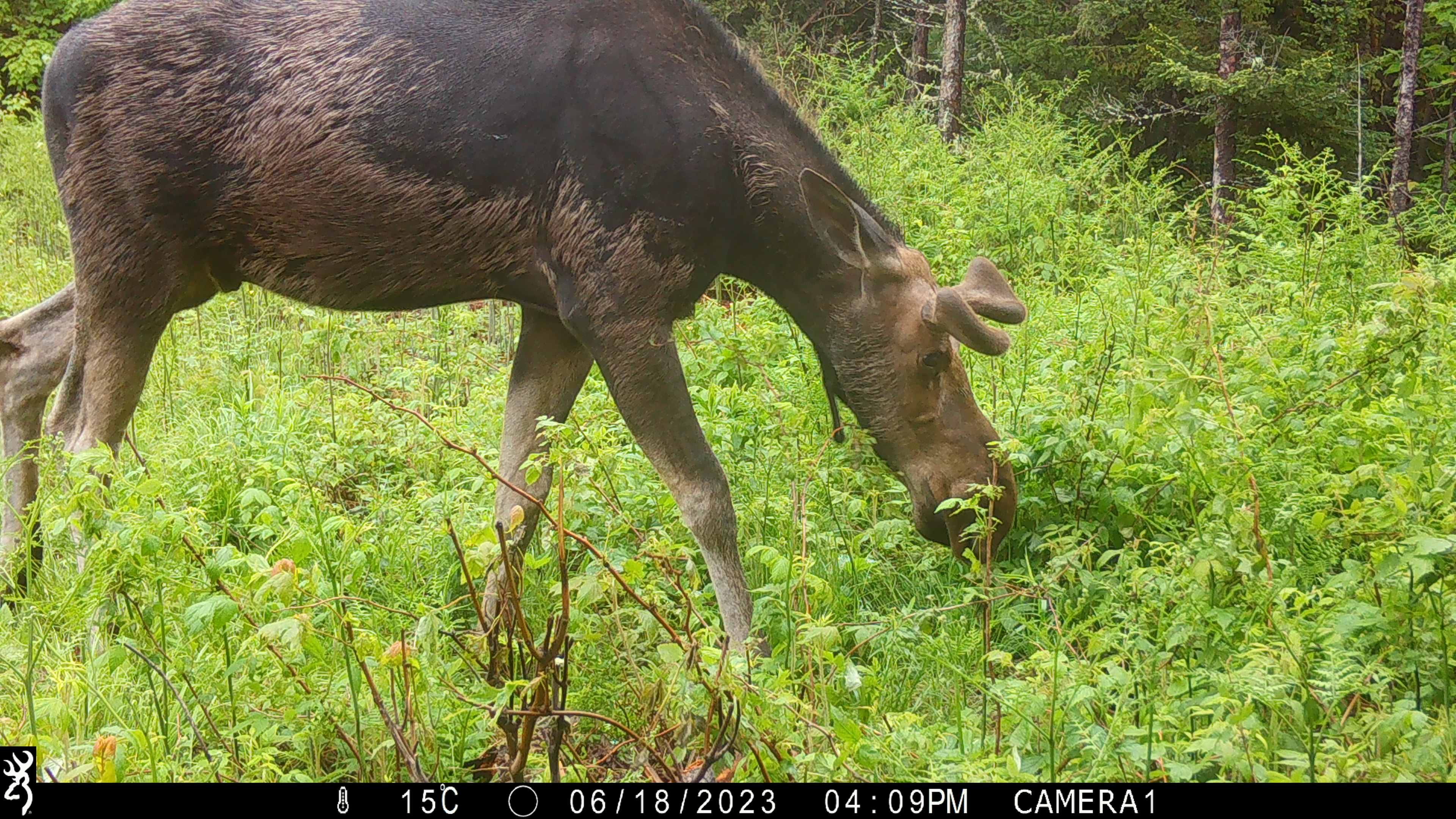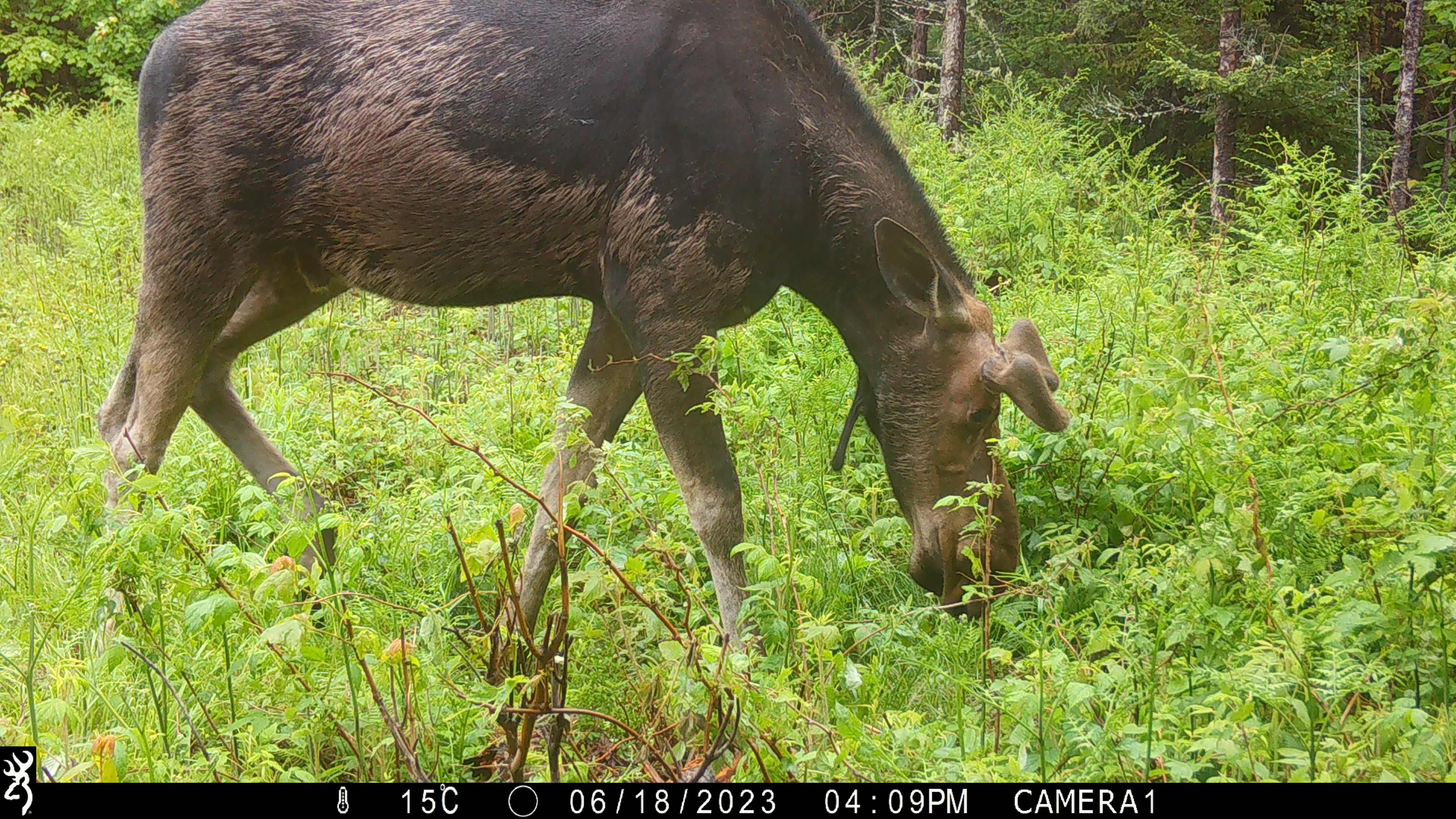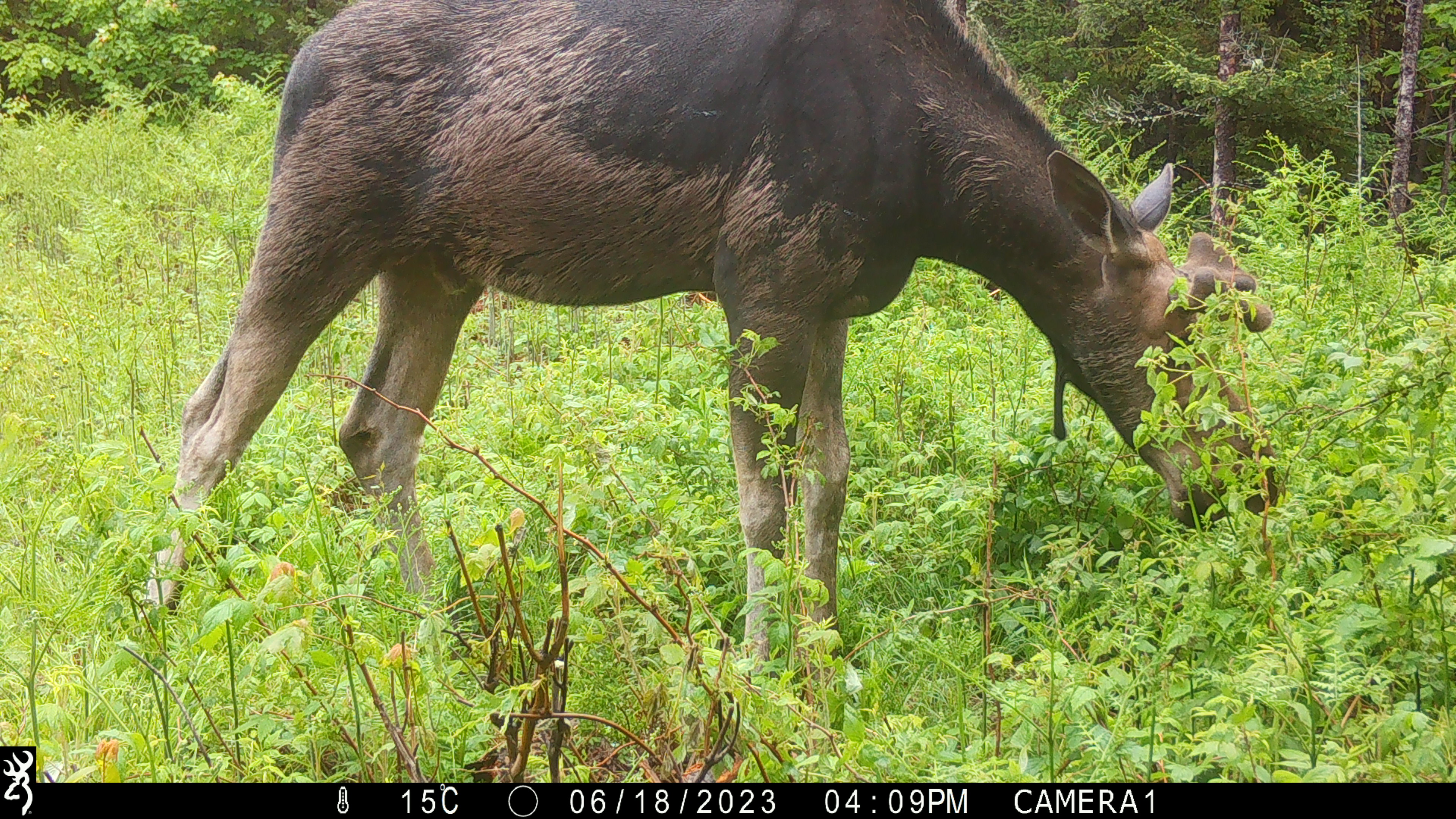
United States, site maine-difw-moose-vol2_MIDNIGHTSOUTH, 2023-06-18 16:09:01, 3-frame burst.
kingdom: Animalia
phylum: Chordata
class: Mammalia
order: Artiodactyla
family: Cervidae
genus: Alces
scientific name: Alces alces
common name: moose